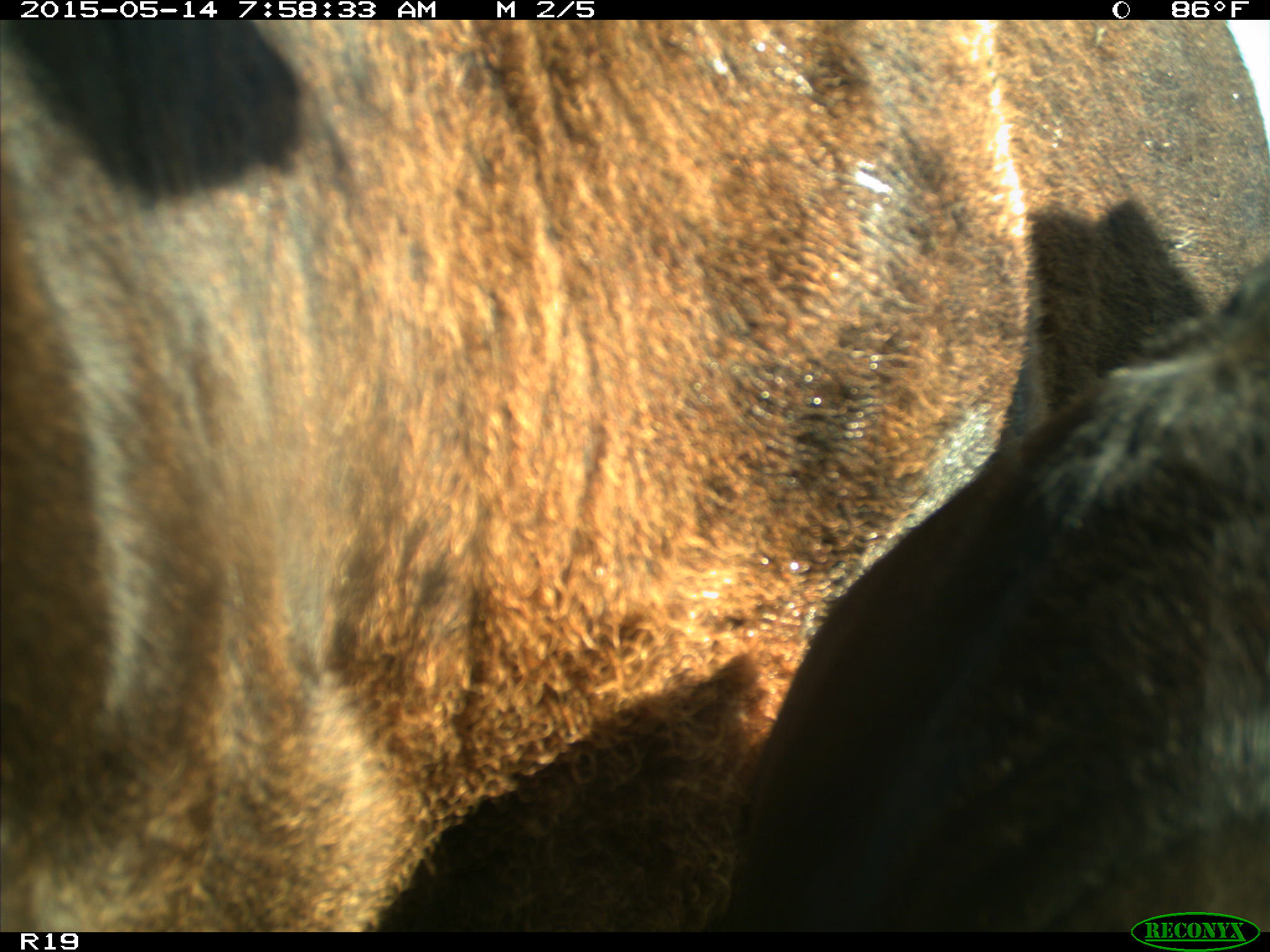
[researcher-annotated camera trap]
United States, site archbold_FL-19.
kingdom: Animalia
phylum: Chordata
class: Mammalia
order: Artiodactyla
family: Bovidae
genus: Bos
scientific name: Bos taurus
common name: domestic cow